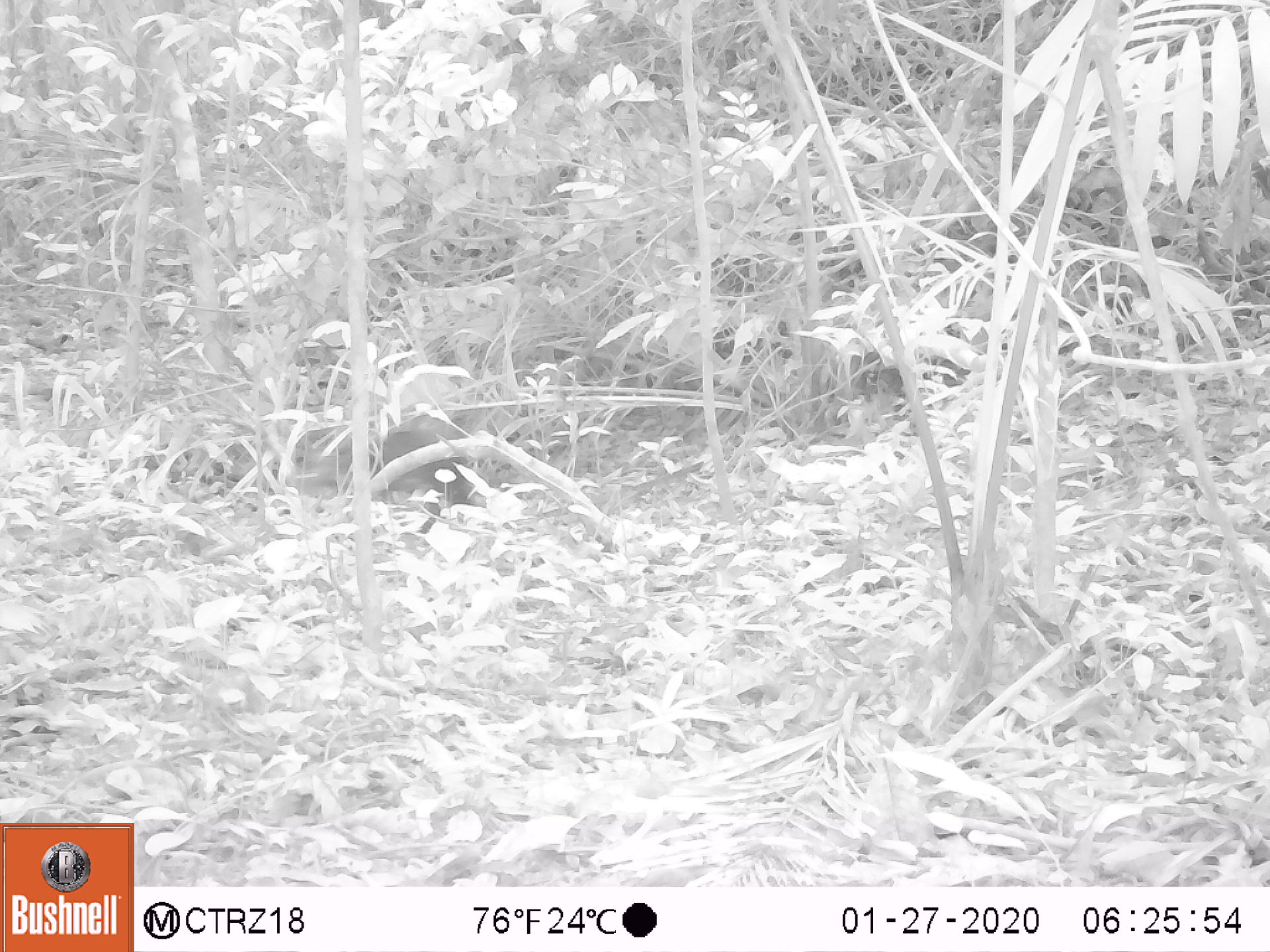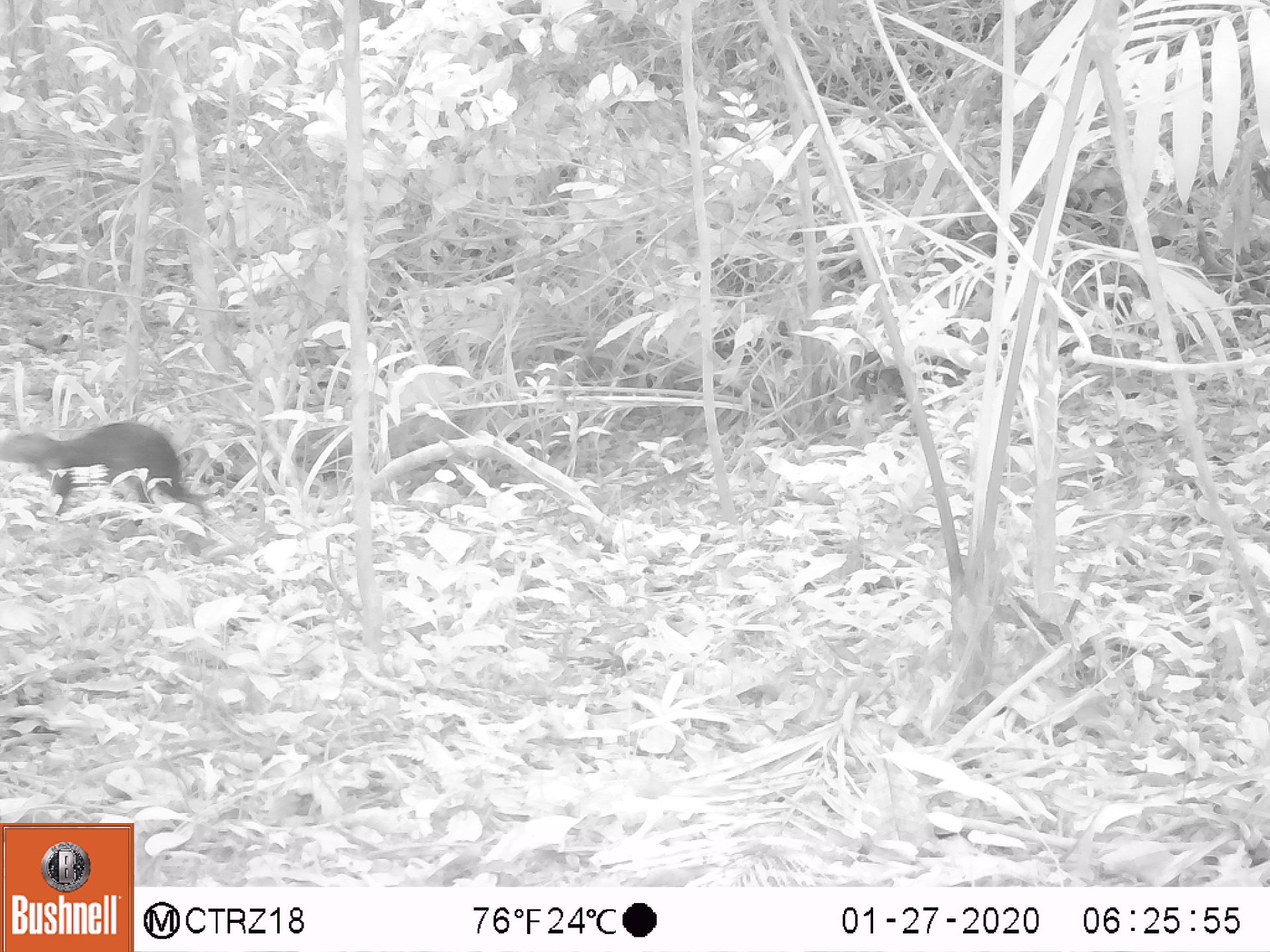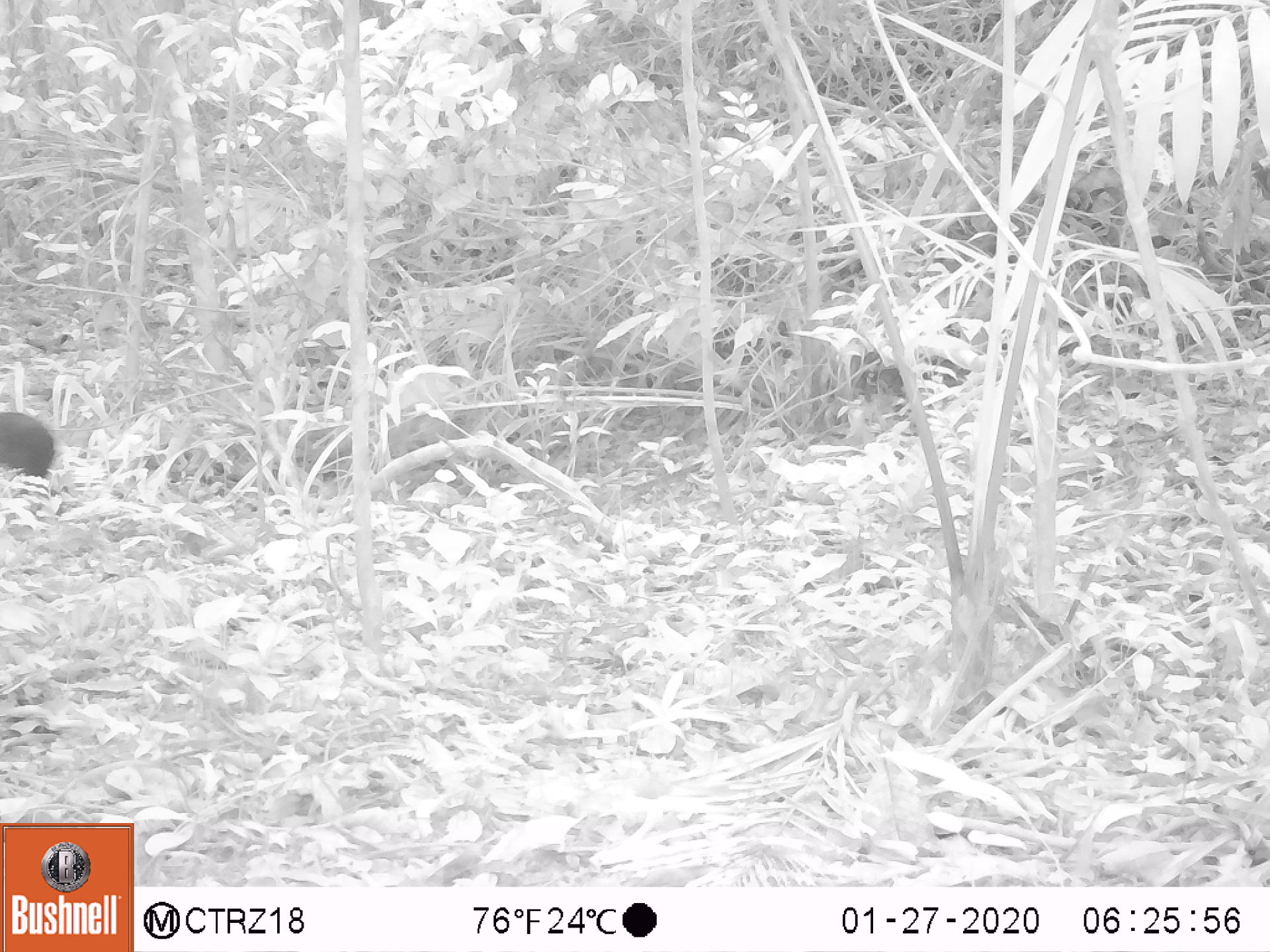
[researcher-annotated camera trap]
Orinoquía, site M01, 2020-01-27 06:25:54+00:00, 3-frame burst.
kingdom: Animalia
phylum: Chordata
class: Mammalia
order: Rodentia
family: Dasyproctidae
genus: Dasyprocta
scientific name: Dasyprocta fuliginosa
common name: black agouti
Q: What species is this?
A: Black agouti (Dasyprocta fuliginosa).